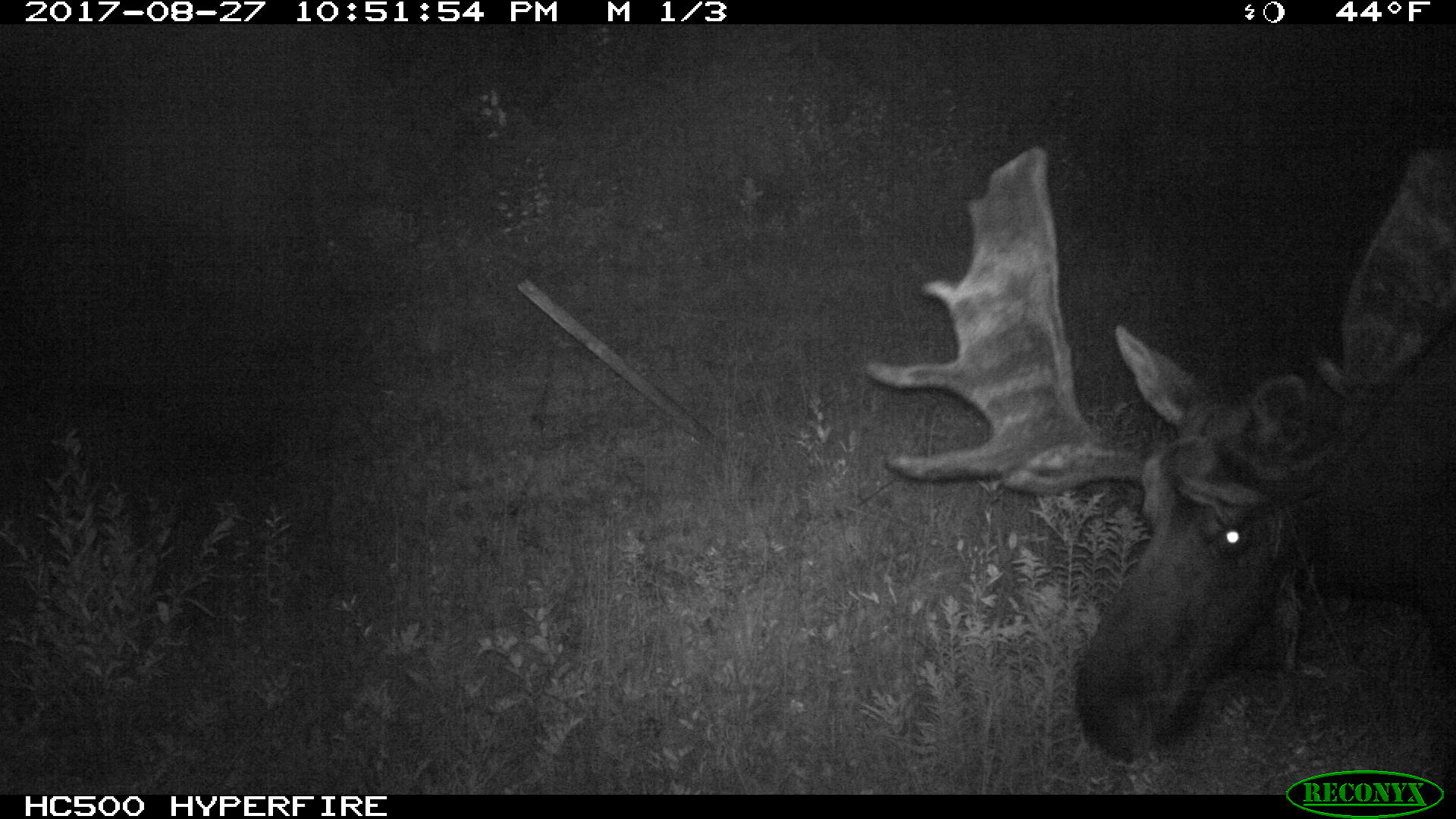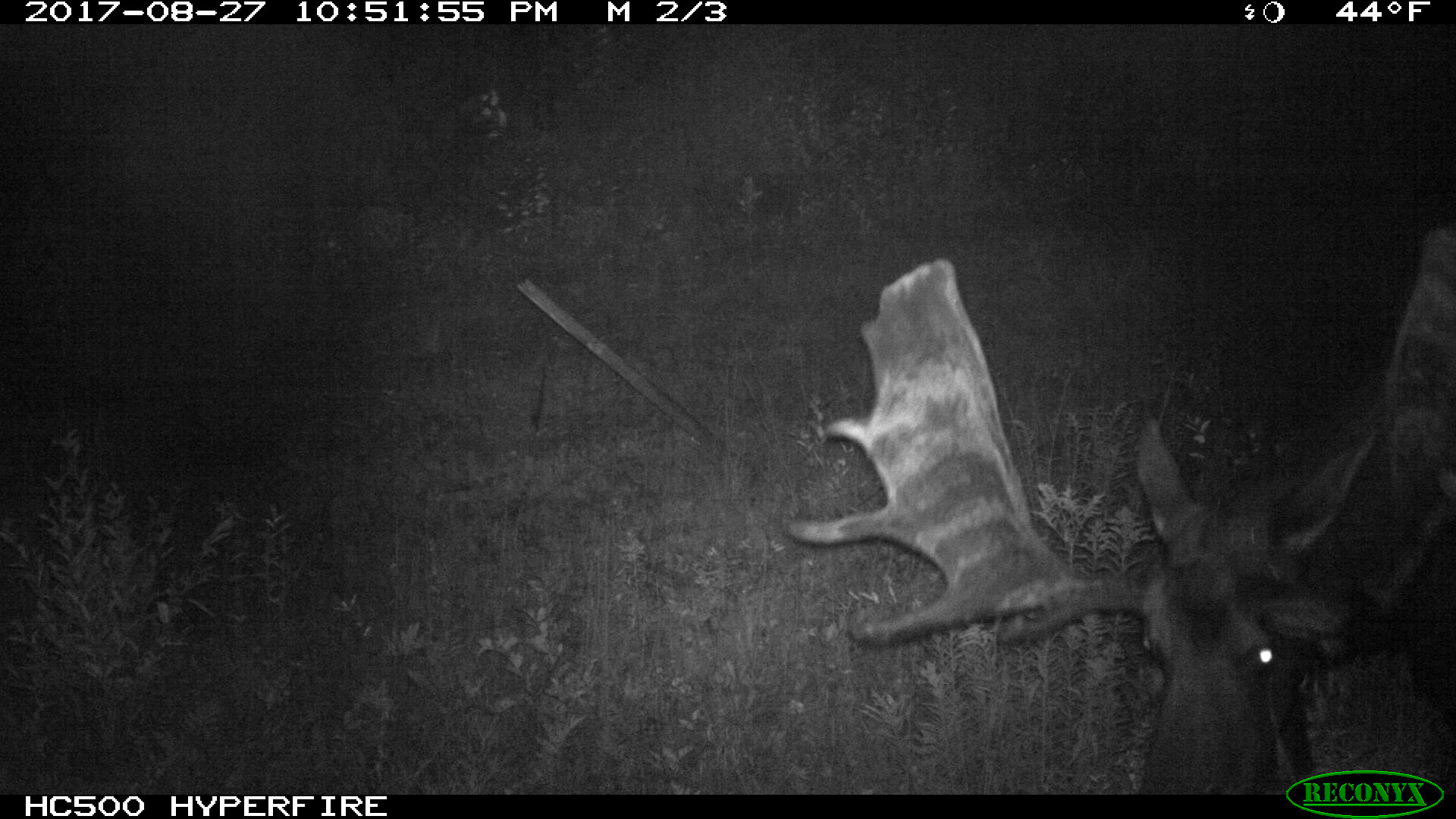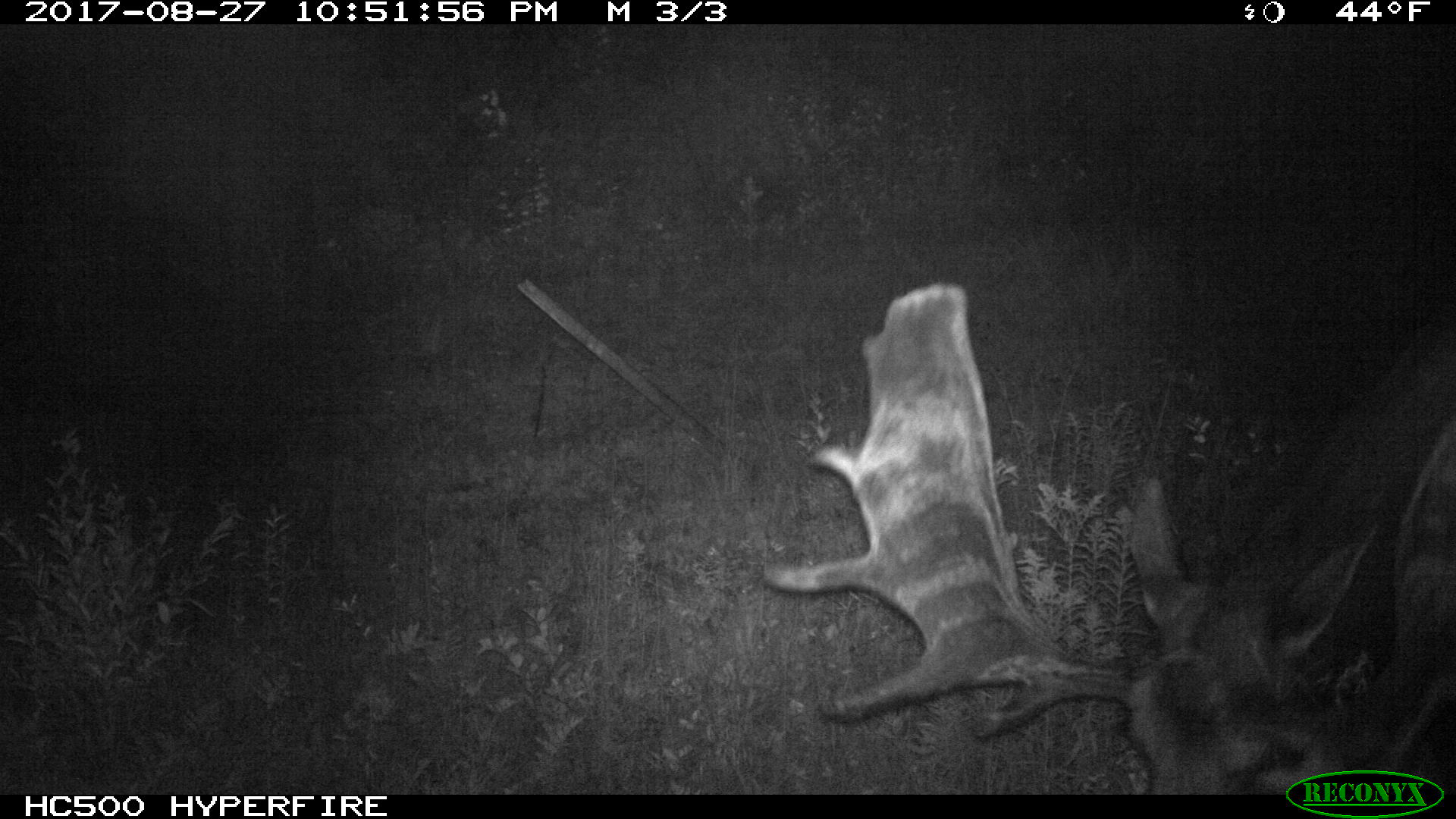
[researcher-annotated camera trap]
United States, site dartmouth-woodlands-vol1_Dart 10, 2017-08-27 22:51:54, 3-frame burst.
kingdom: Animalia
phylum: Chordata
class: Mammalia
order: Artiodactyla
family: Cervidae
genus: Alces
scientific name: Alces alces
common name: moose